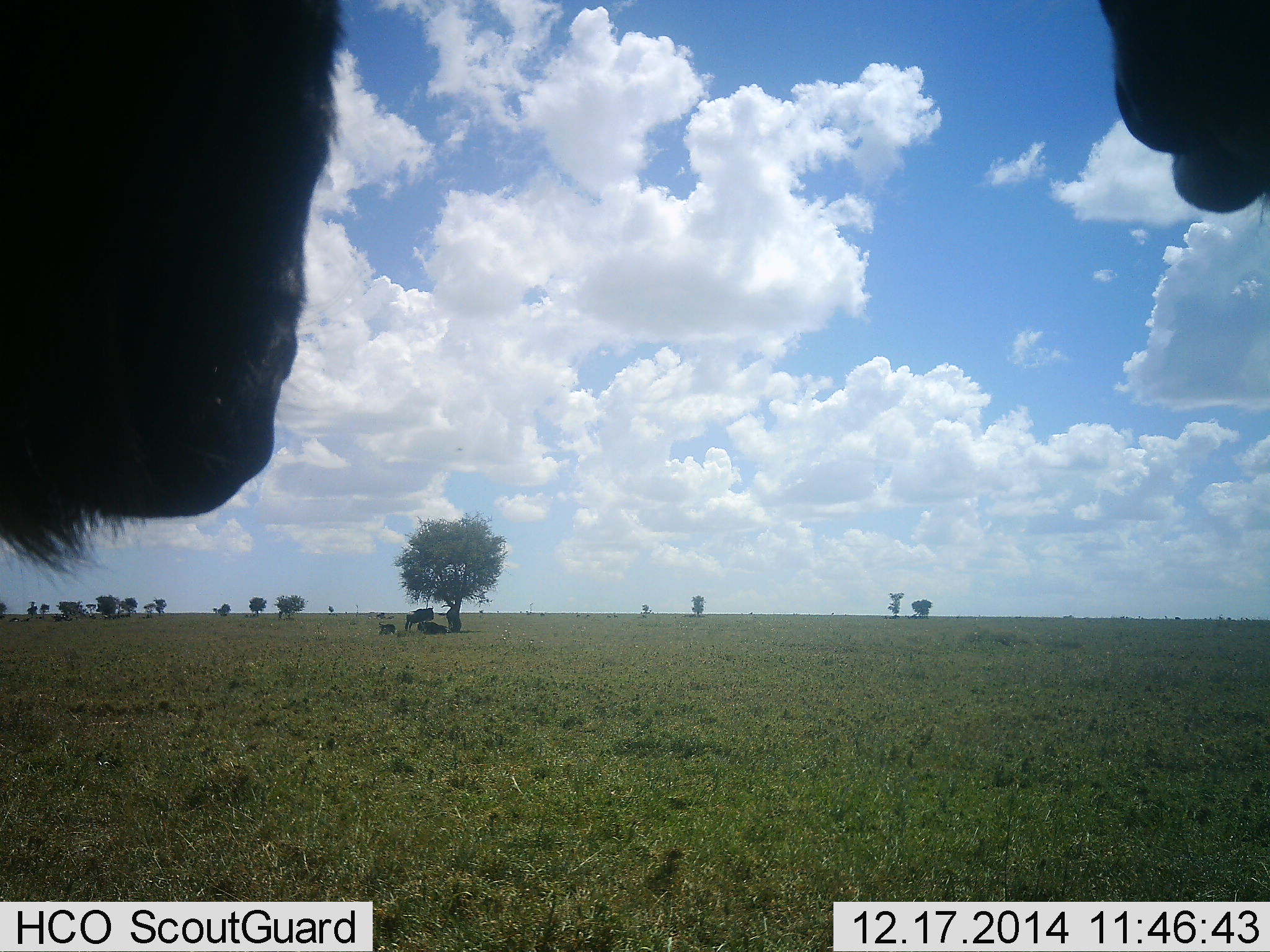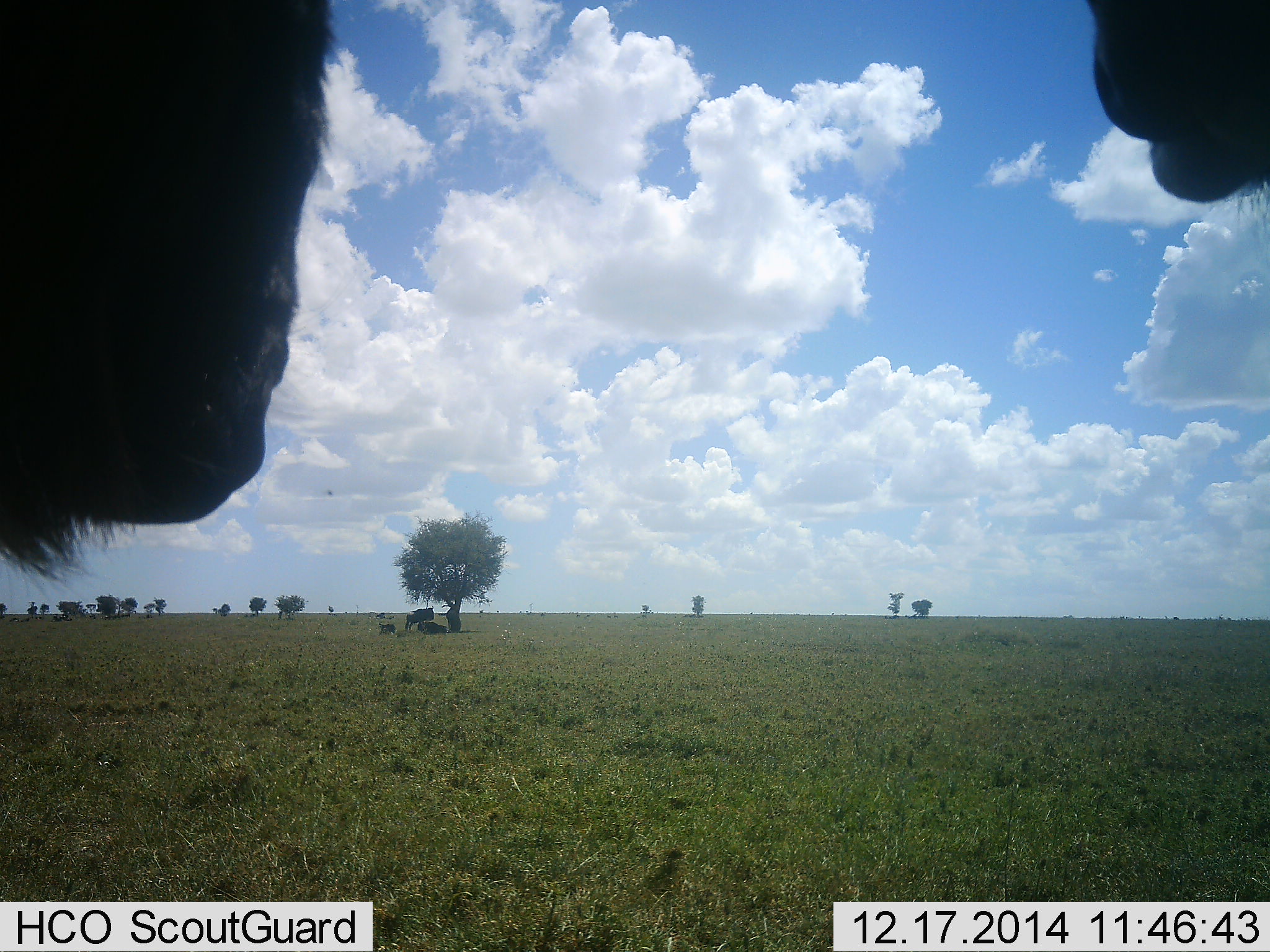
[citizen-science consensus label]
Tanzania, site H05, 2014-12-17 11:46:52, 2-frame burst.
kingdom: Animalia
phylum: Chordata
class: Mammalia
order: Artiodactyla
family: Bovidae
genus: Connochaetes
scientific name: Connochaetes taurinus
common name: blue wildebeest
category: wildebeest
Wildebeest (blue wildebeest) (Connochaetes taurinus), count 5. Behavior (volunteer vote fractions): standing 80%, resting 70%, moving 10%, interacting 0%. Young present (vote fraction): 0%. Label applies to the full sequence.